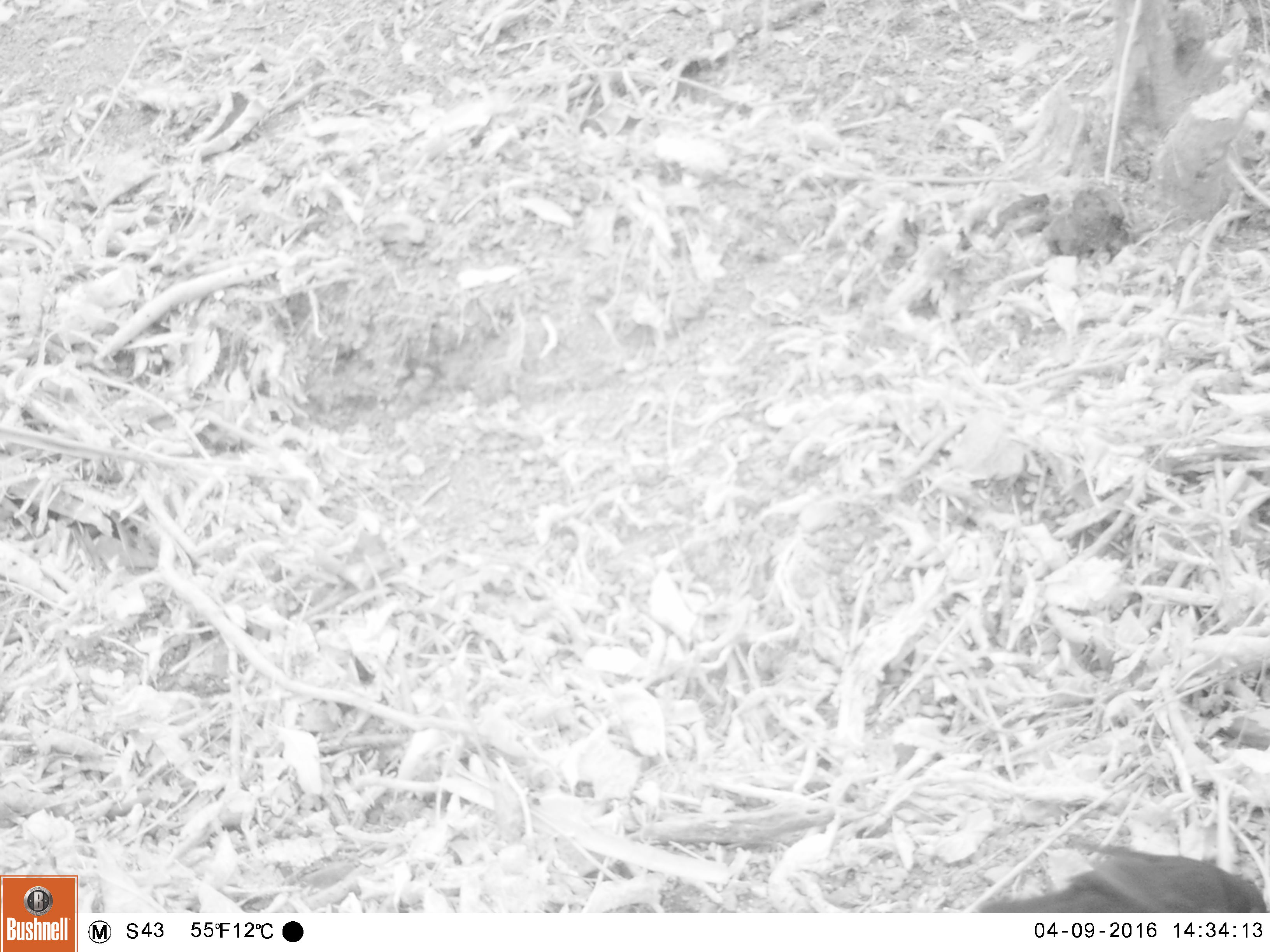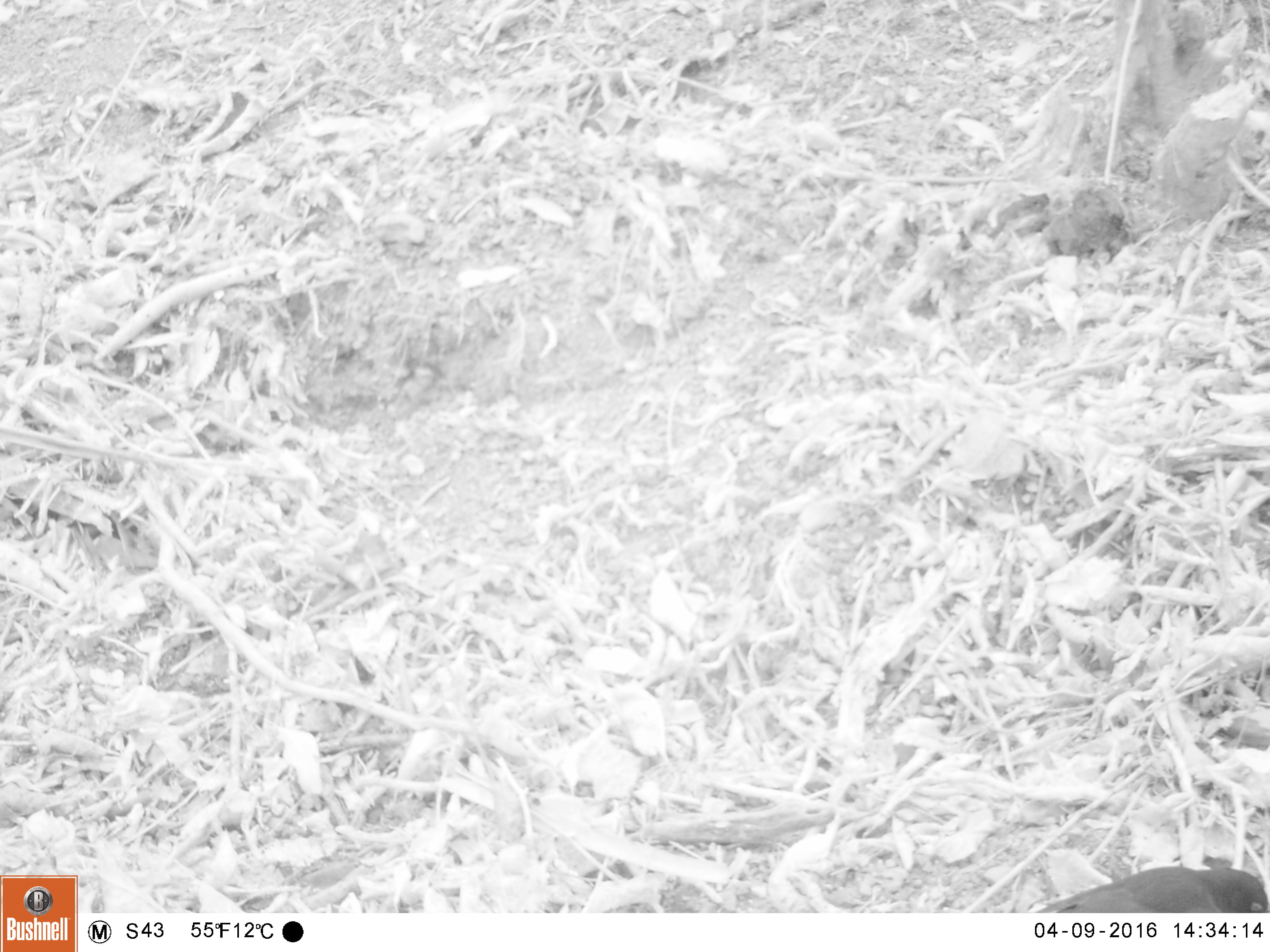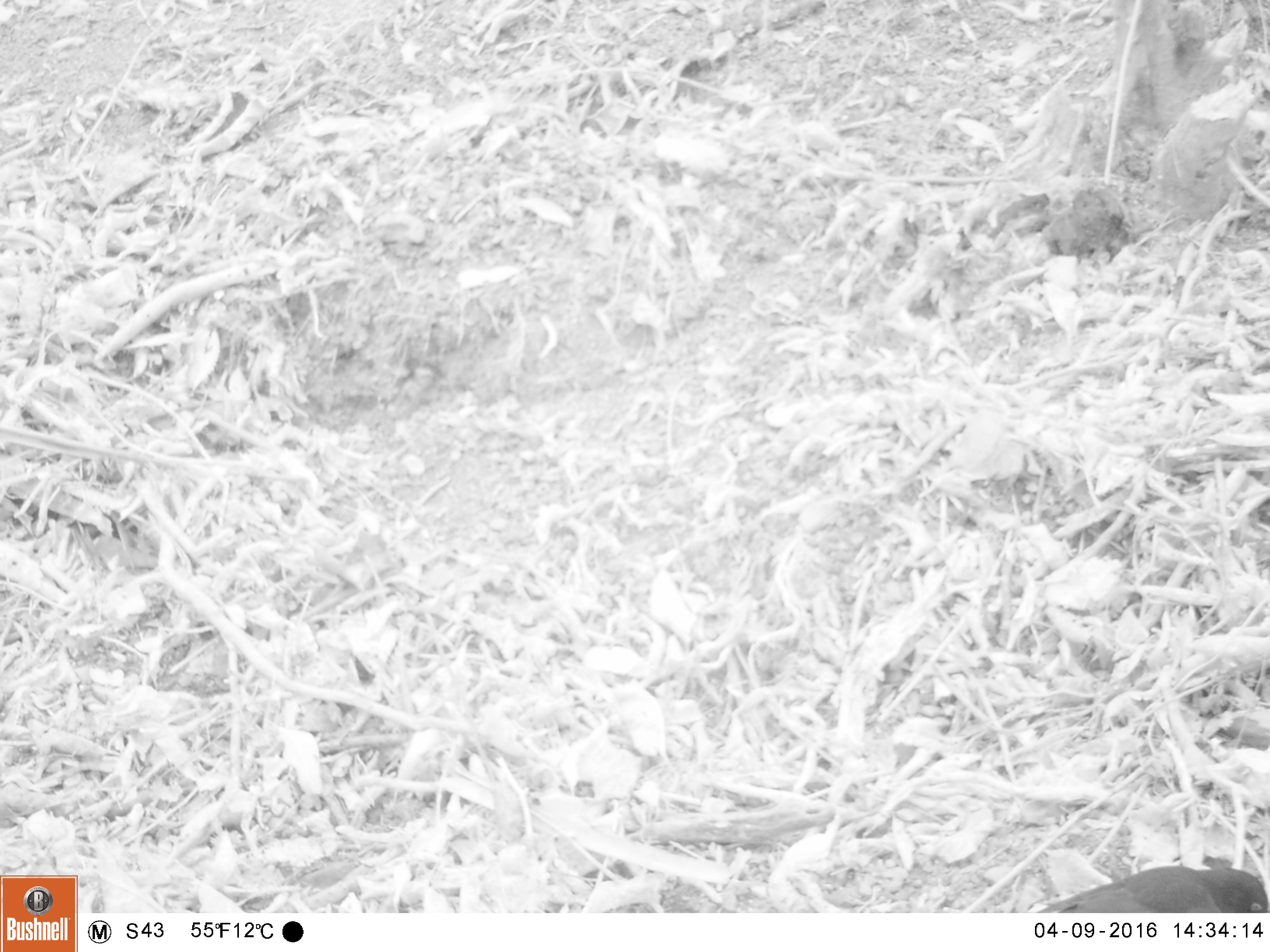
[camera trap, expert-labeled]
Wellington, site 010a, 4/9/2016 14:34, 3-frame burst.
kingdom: Animalia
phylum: Chordata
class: Aves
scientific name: Aves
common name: bird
Bird (Aves).